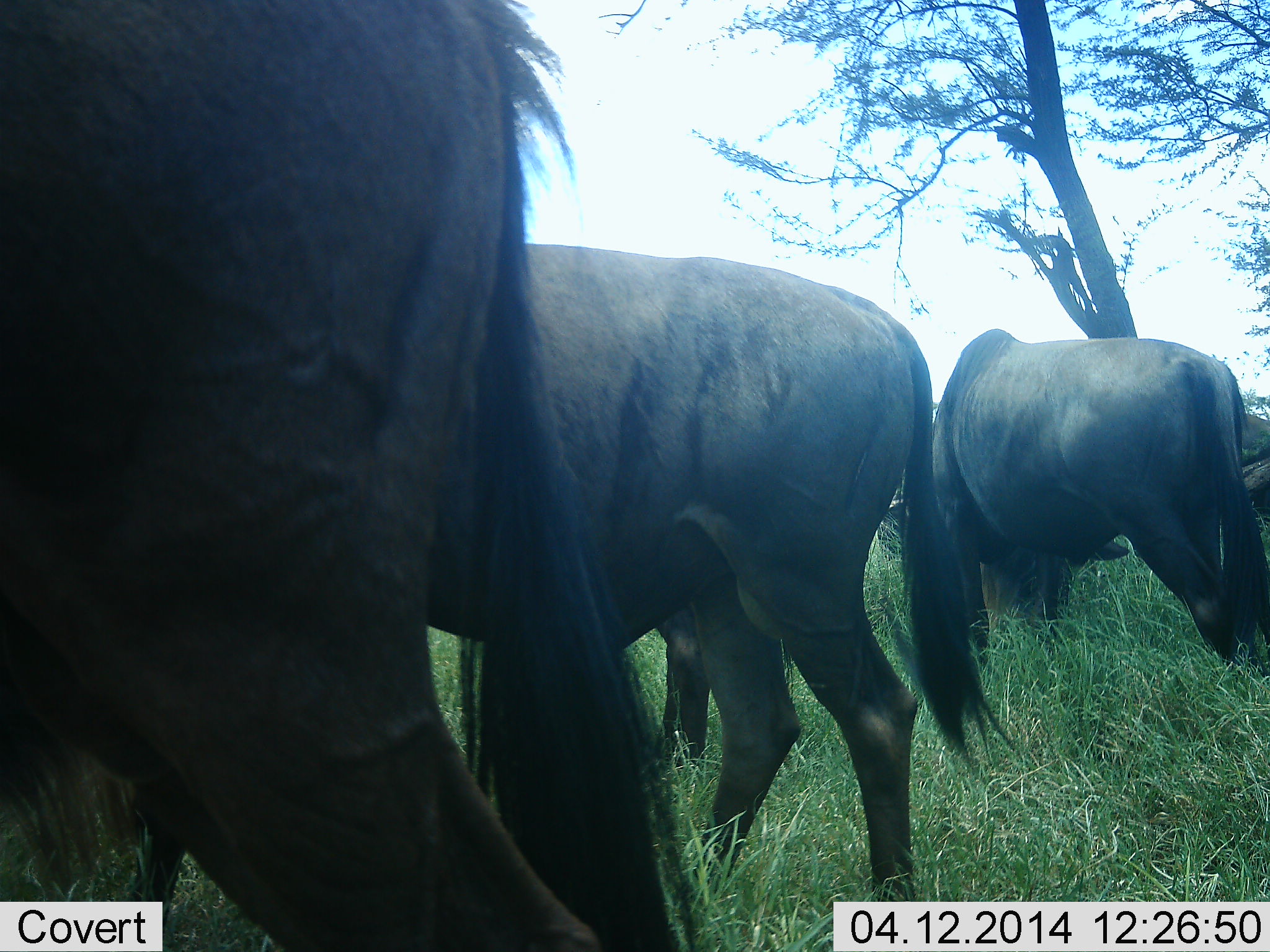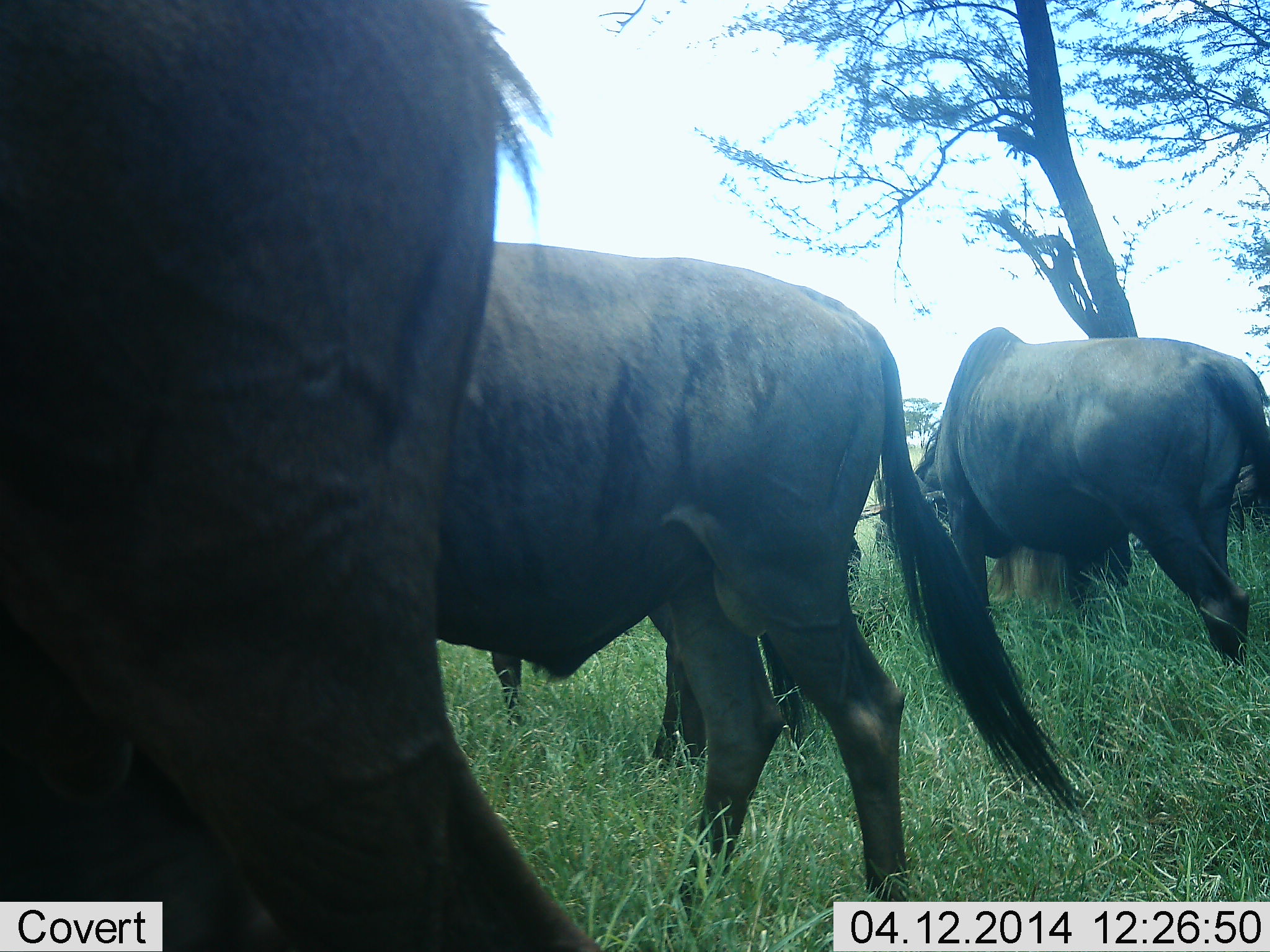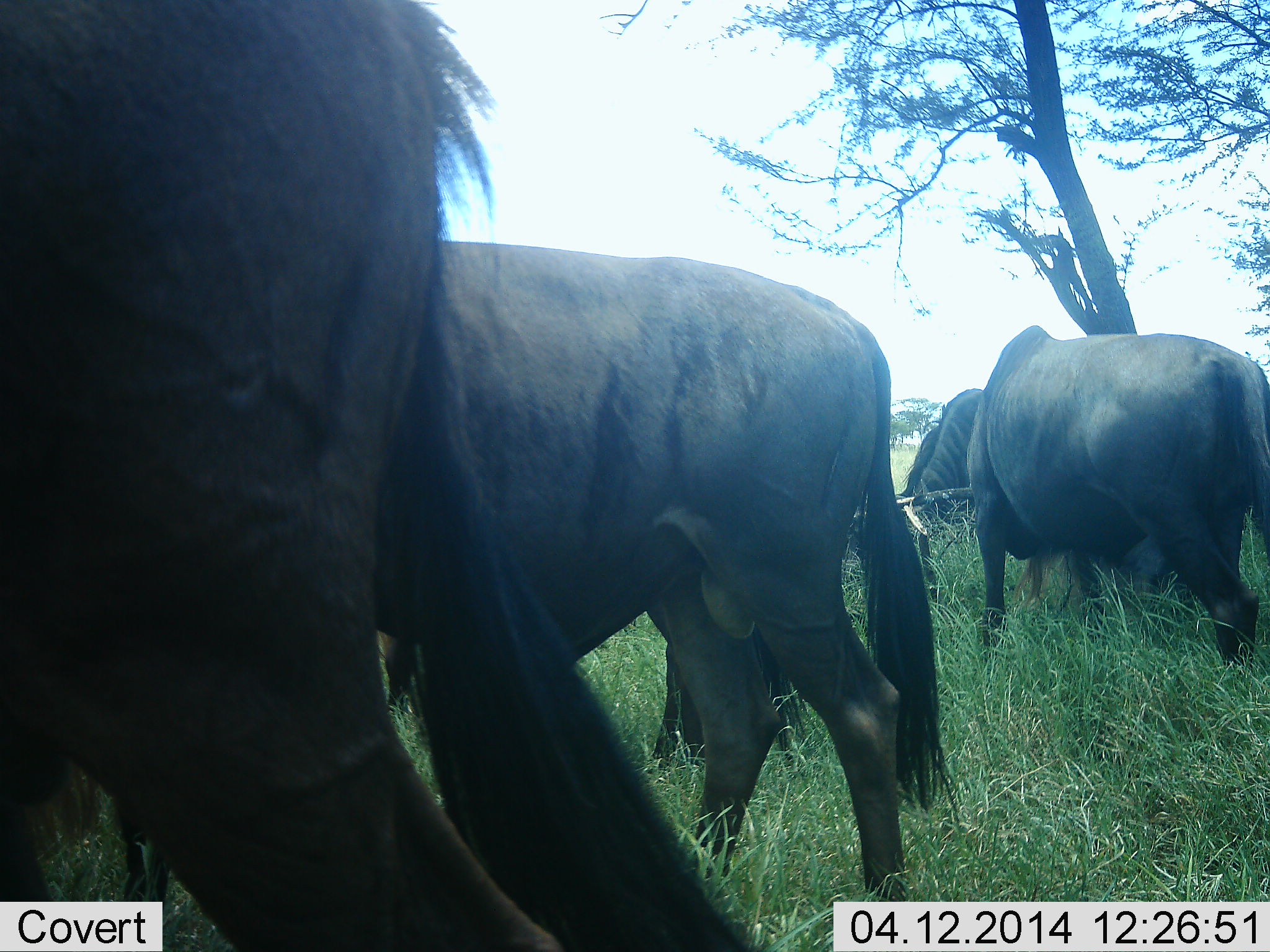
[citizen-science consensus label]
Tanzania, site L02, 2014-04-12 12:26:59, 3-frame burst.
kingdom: Animalia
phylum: Chordata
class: Mammalia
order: Artiodactyla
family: Bovidae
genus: Connochaetes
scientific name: Connochaetes taurinus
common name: blue wildebeest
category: wildebeest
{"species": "wildebeest (blue wildebeest) (Connochaetes taurinus)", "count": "5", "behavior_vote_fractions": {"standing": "30%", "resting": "0%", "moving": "0%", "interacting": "0%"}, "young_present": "0%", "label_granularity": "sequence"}